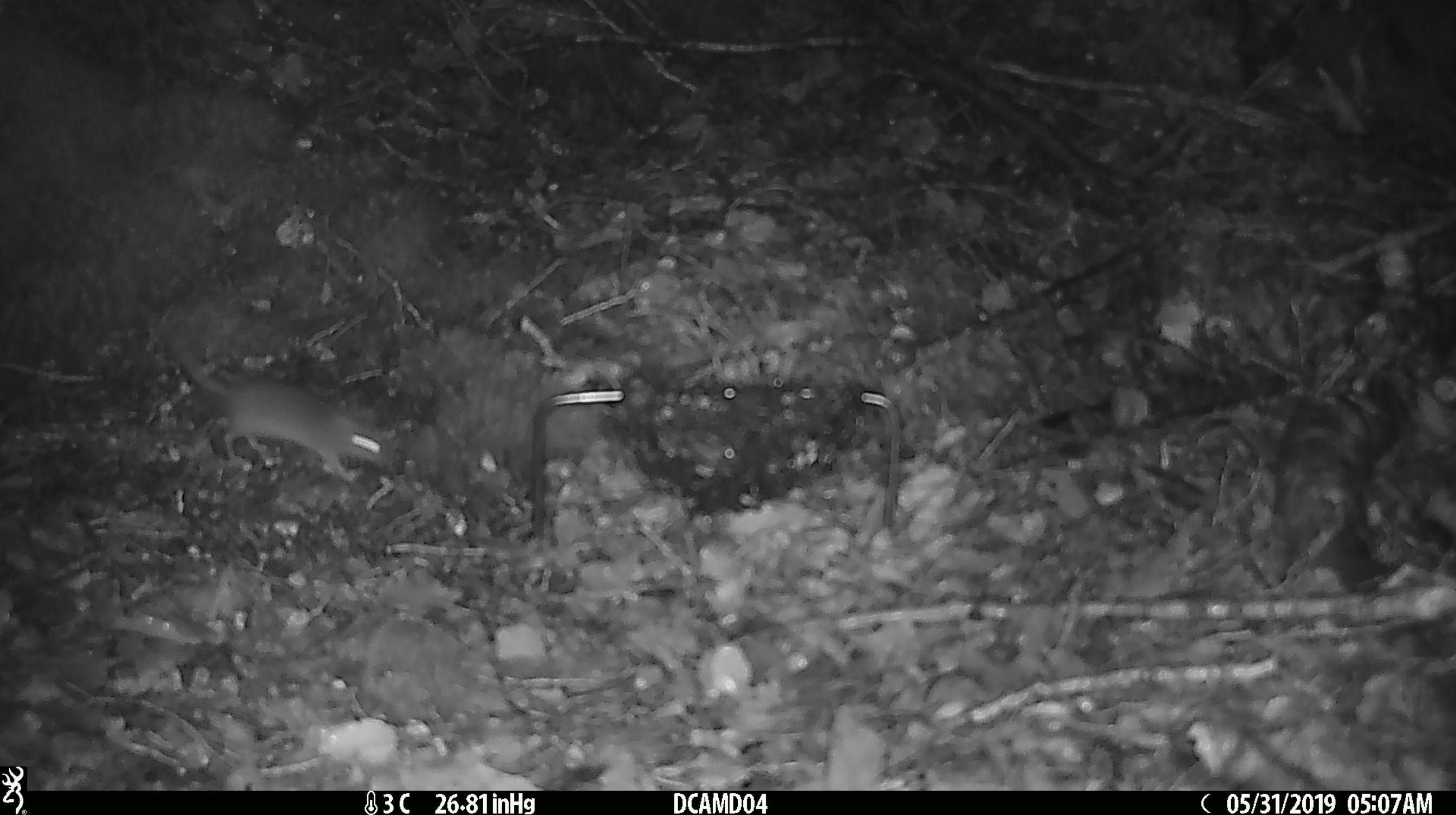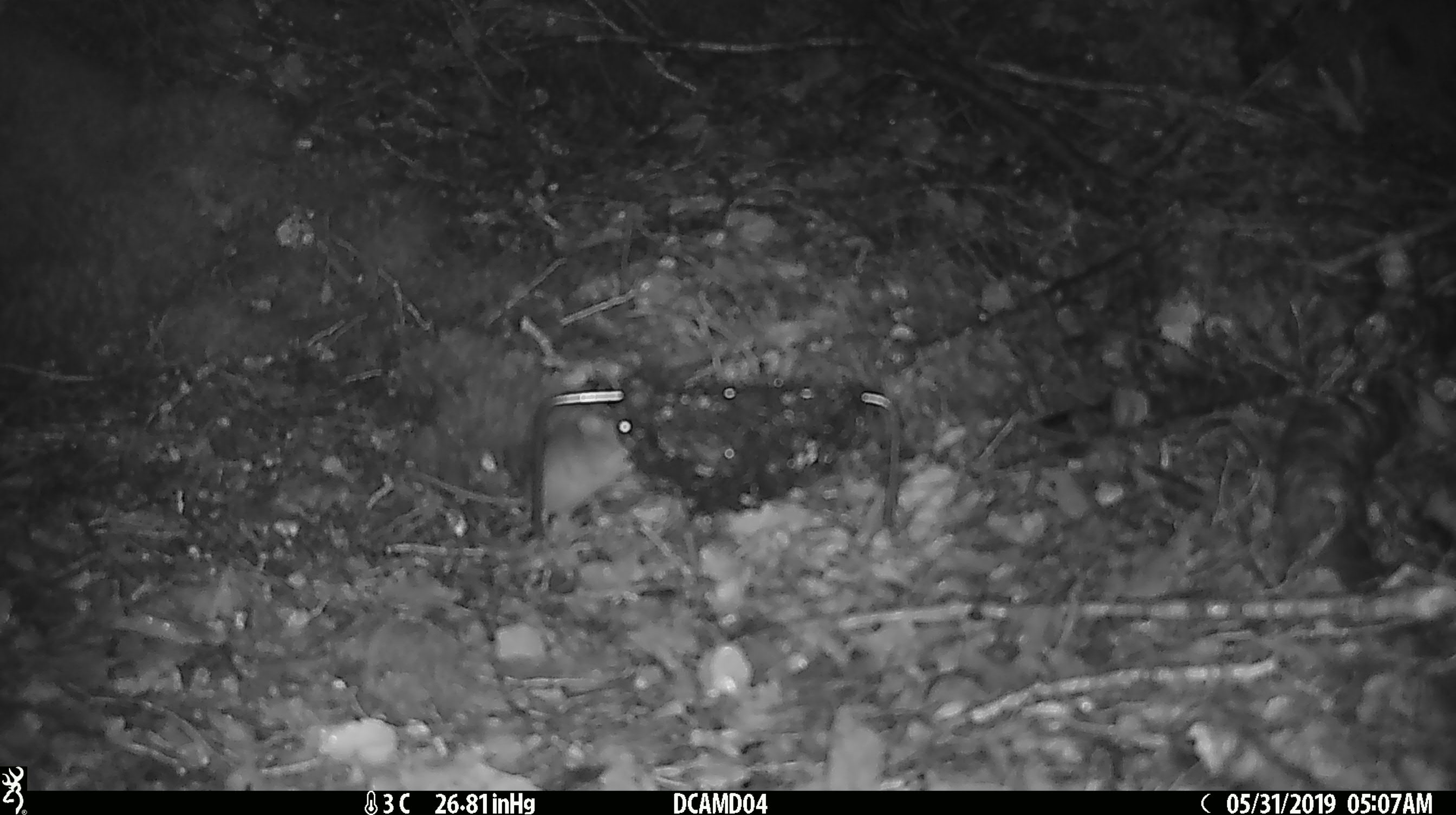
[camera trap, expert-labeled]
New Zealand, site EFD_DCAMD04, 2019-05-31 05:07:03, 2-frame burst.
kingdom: Animalia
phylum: Chordata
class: Mammalia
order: Rodentia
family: Muridae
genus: Mus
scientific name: Mus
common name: mouse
Mouse (Mus).